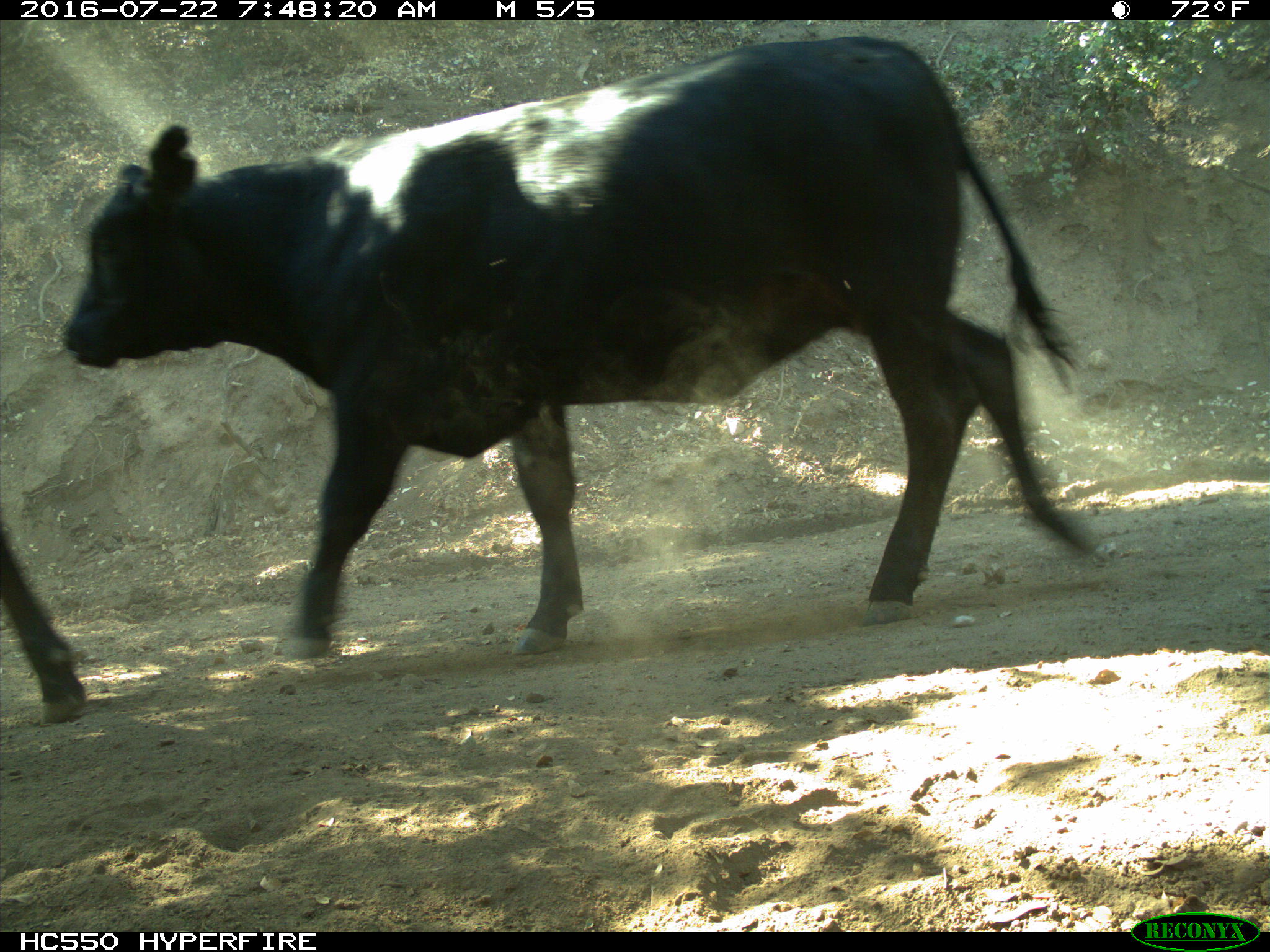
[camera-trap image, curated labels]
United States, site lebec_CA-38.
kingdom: Animalia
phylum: Chordata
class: Mammalia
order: Artiodactyla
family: Bovidae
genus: Bos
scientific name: Bos taurus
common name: domestic cow